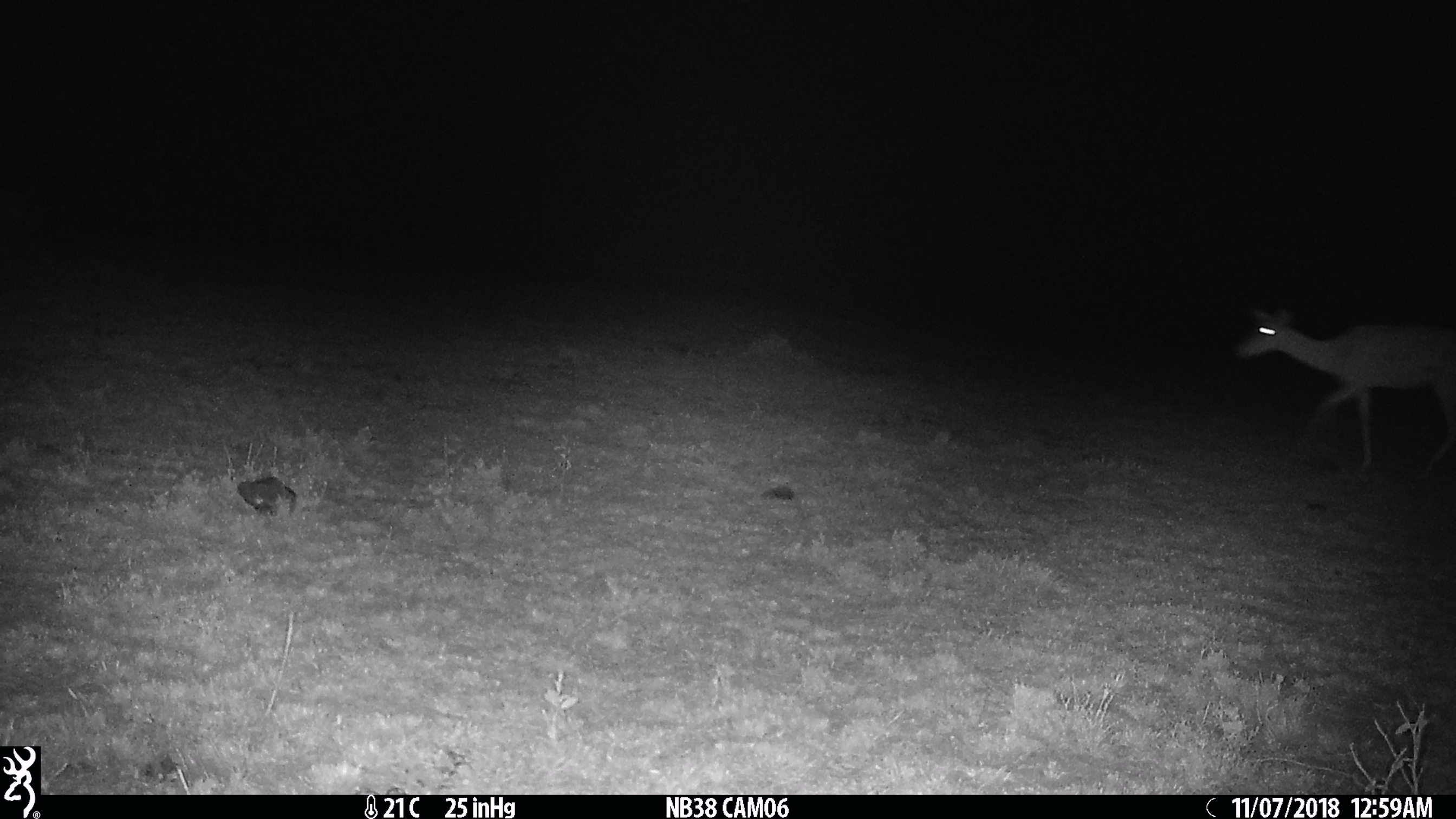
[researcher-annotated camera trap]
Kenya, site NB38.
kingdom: Animalia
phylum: Chordata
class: Mammalia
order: Artiodactyla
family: Bovidae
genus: Aepyceros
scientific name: Aepyceros melampus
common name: impala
Impala (Aepyceros melampus).